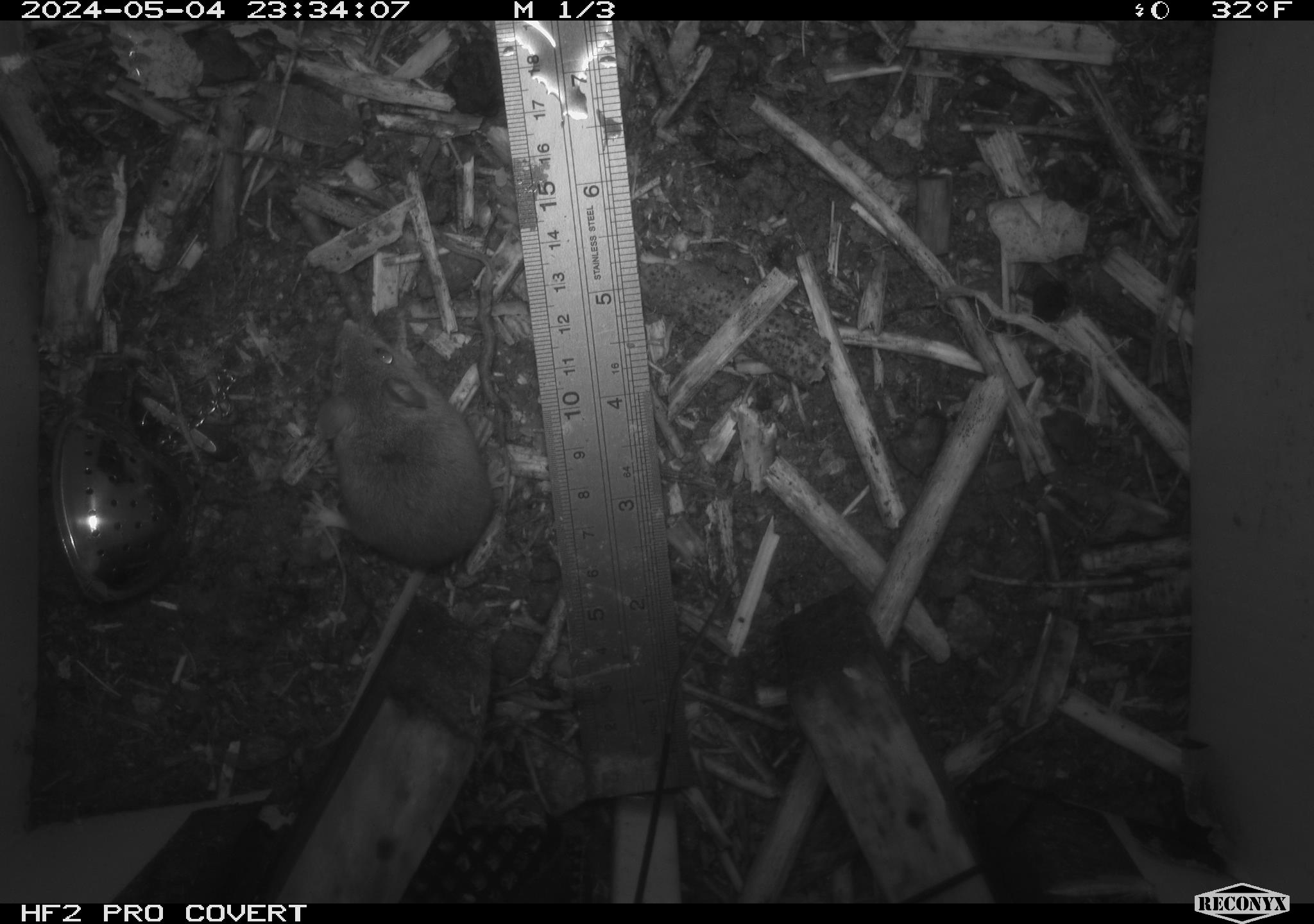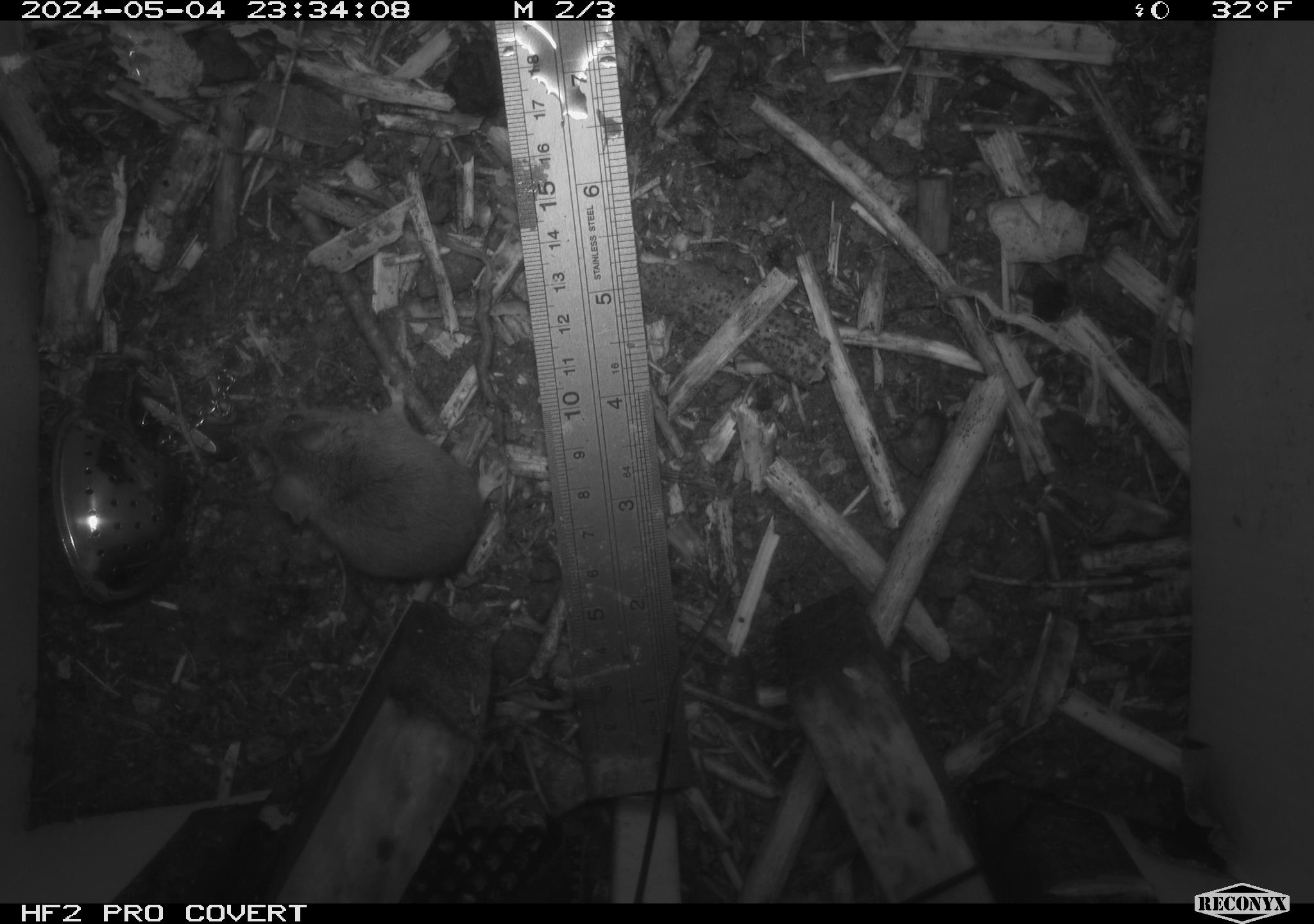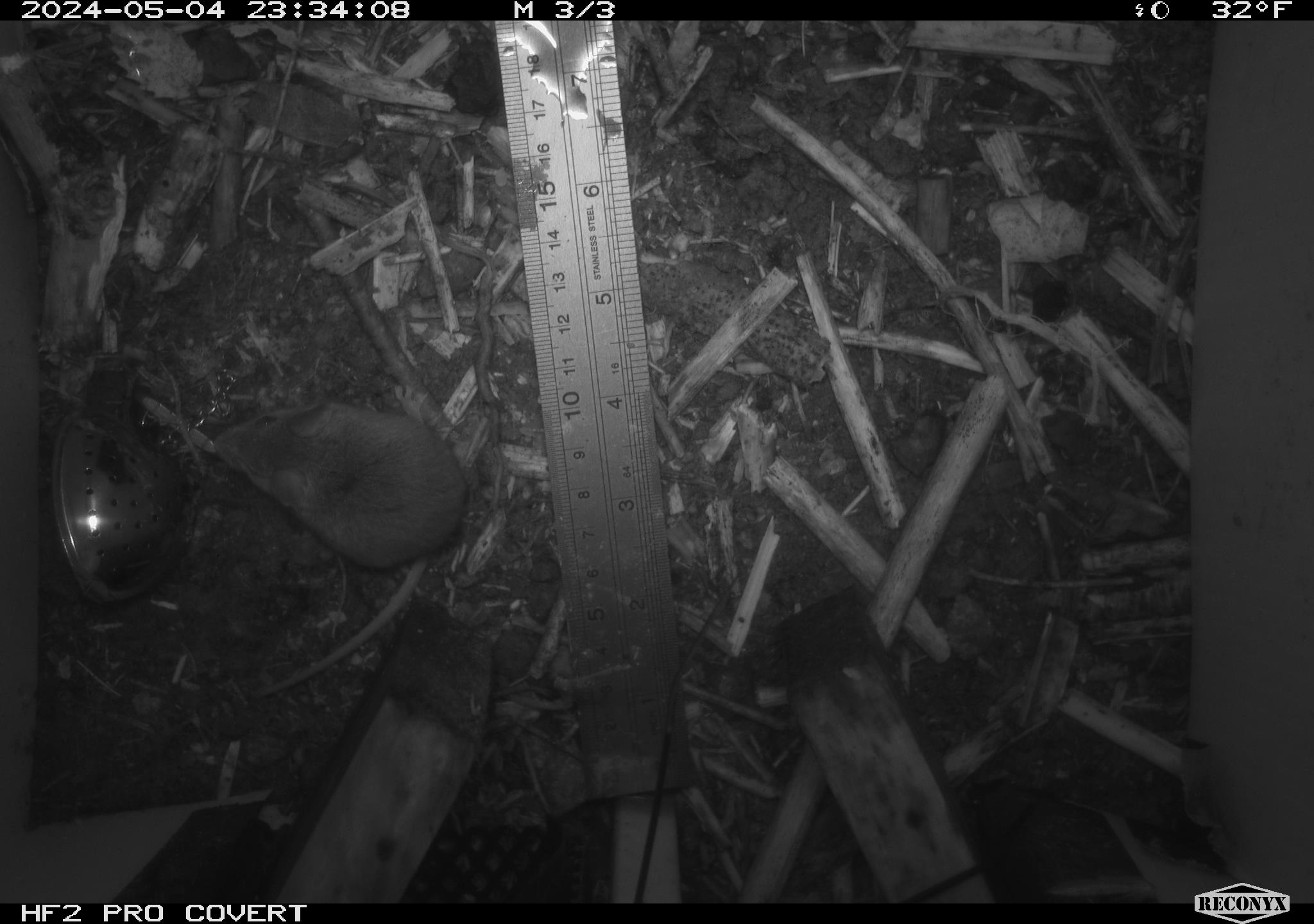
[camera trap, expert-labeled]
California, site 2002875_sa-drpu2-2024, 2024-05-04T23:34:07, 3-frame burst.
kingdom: Animalia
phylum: Chordata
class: Mammalia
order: Rodentia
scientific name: Rodentia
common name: mouse species